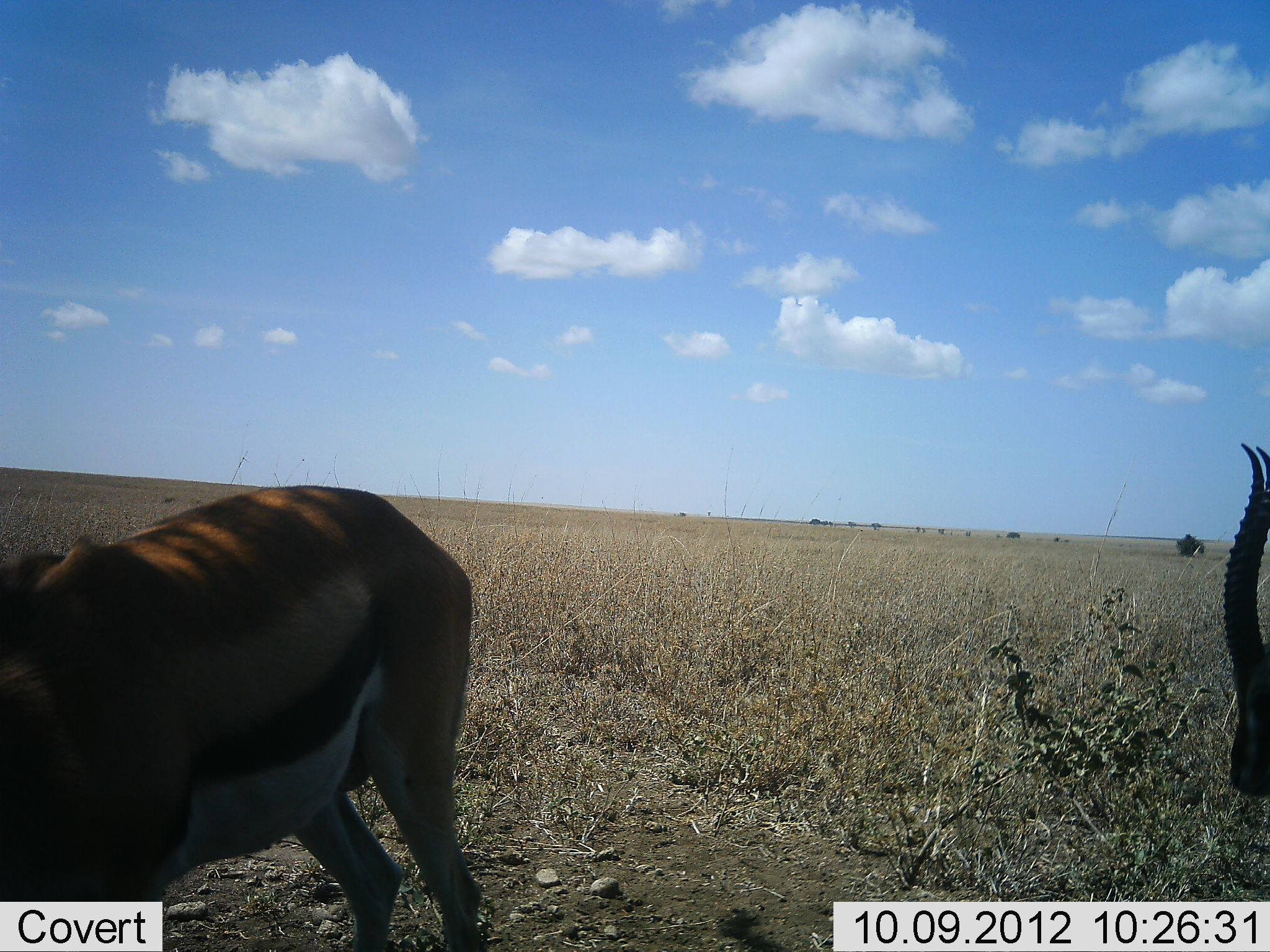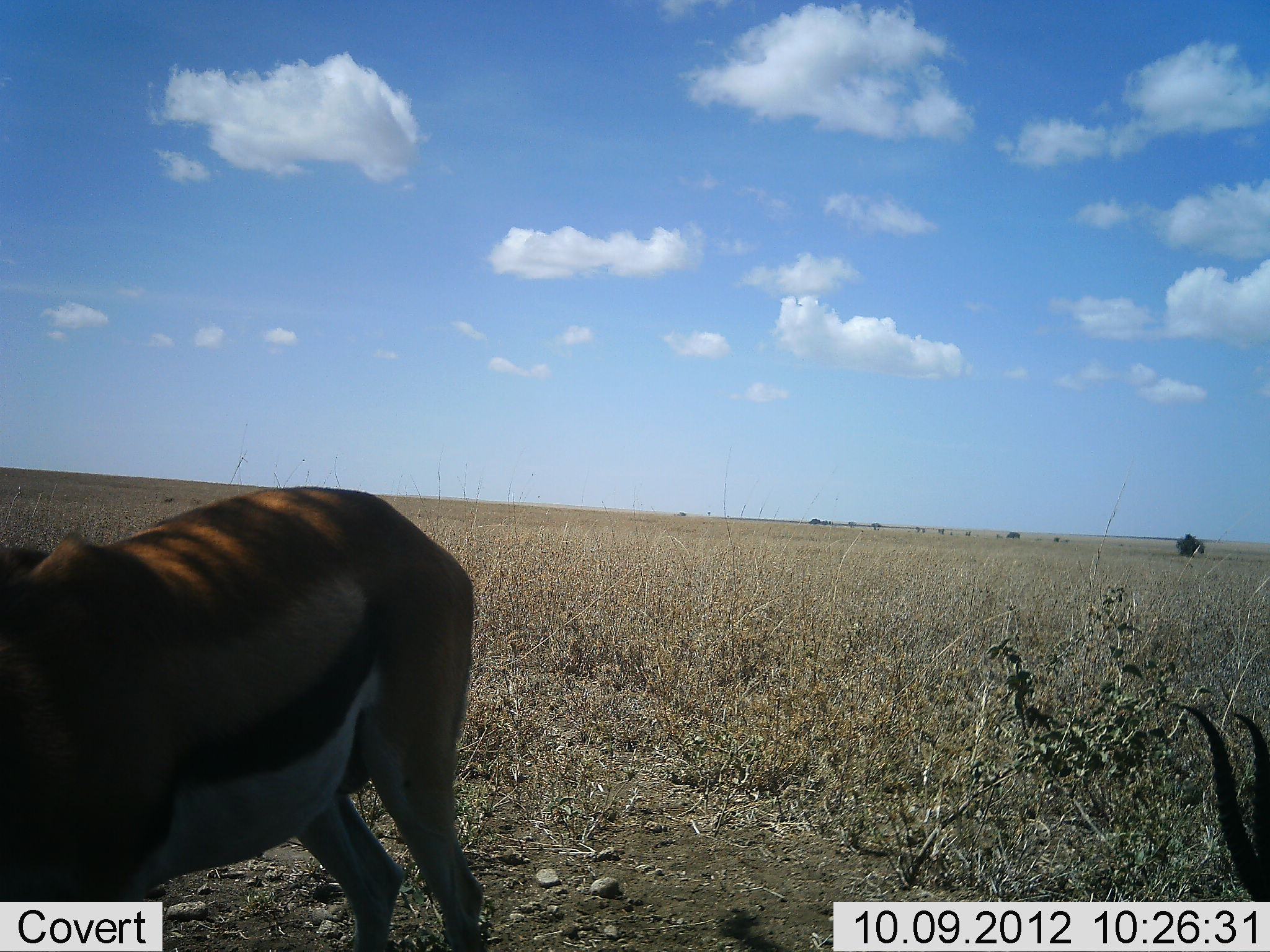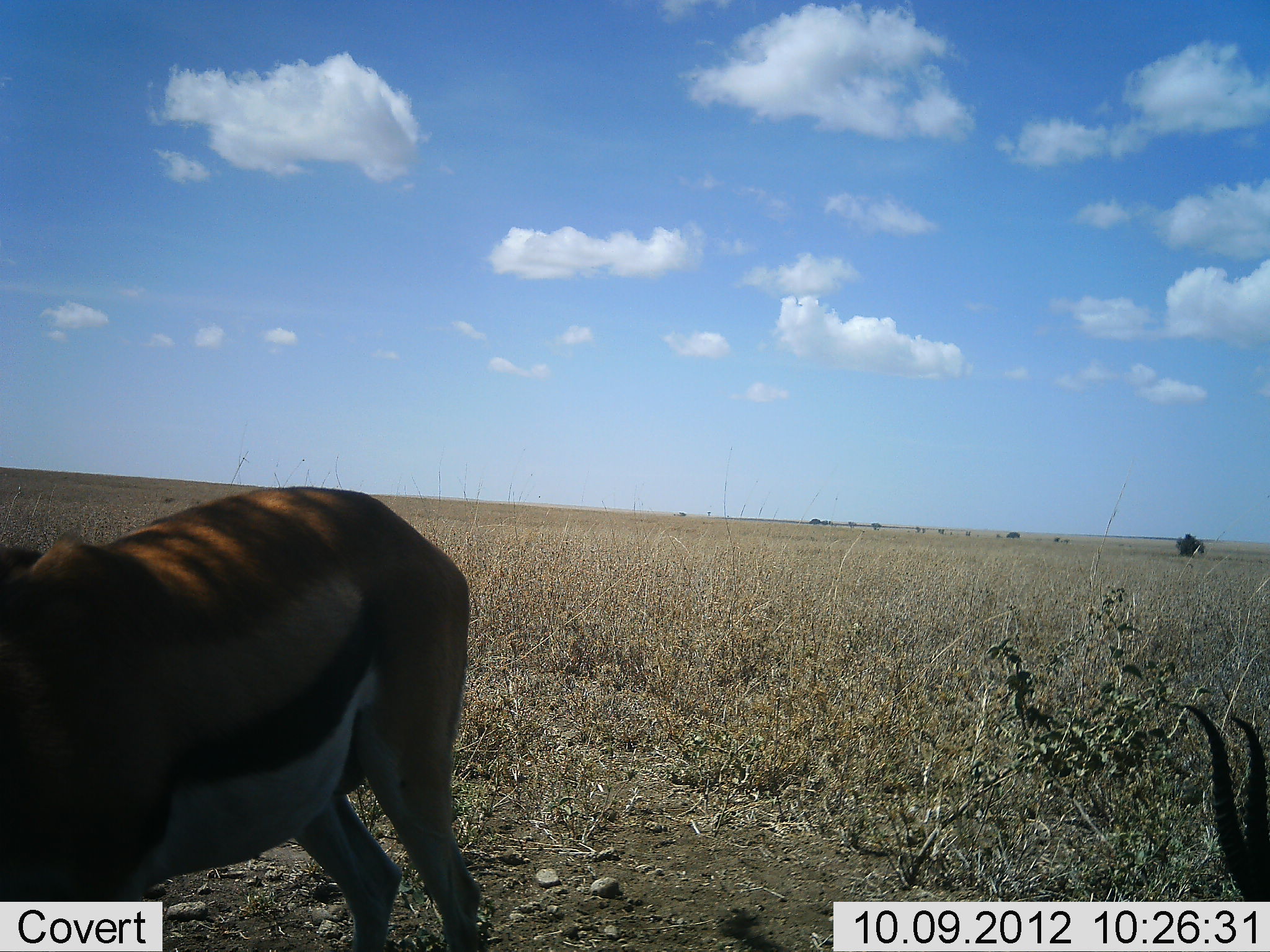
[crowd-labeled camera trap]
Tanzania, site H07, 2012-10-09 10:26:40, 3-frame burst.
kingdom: Animalia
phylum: Chordata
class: Mammalia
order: Artiodactyla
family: Bovidae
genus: Eudorcas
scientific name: Eudorcas thomsonii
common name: thomson's gazelle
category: gazellethomsons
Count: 2.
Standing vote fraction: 45%.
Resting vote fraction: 18%.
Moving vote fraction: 9%.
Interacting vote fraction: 0%.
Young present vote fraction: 0%.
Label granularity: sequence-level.